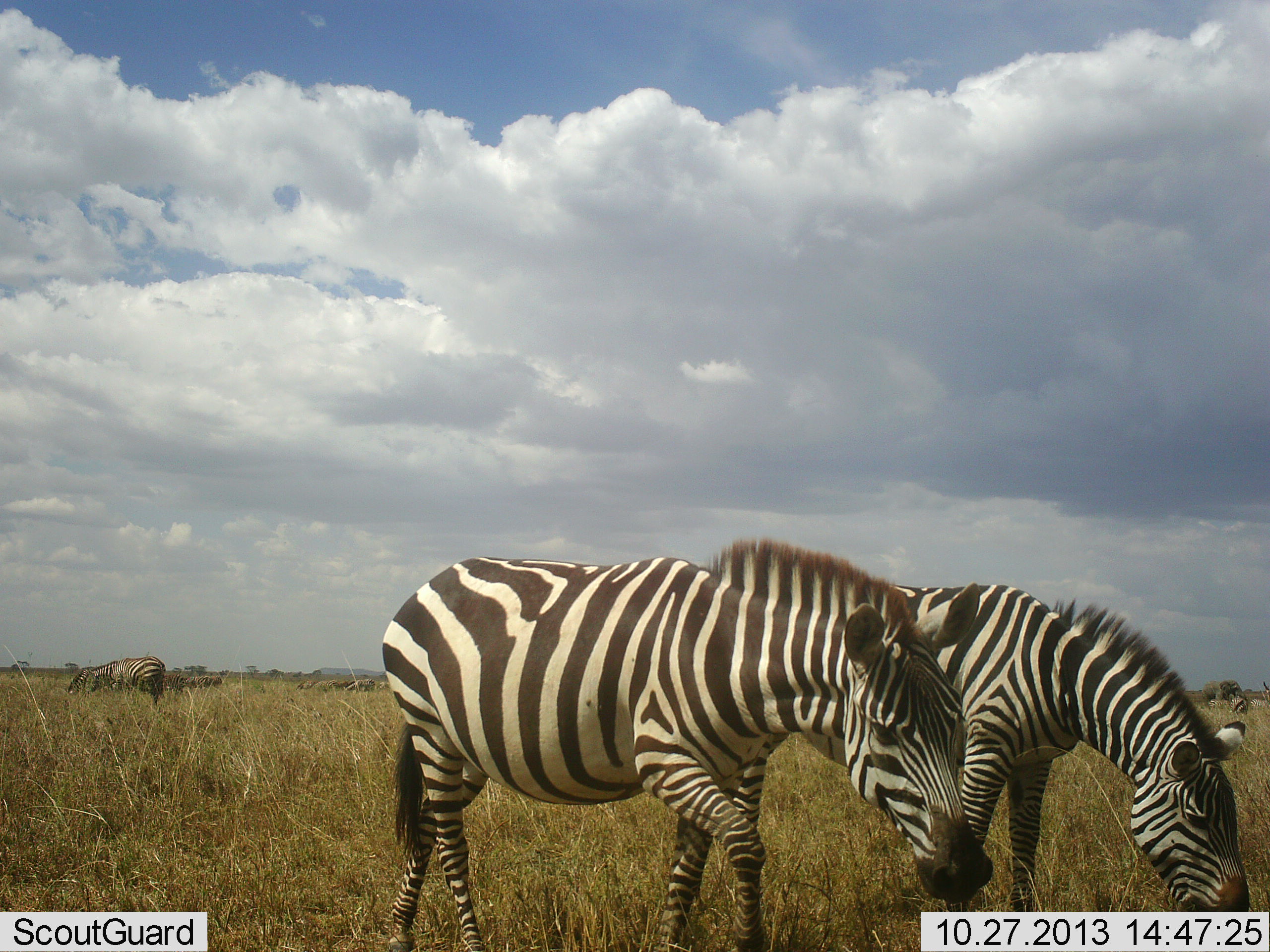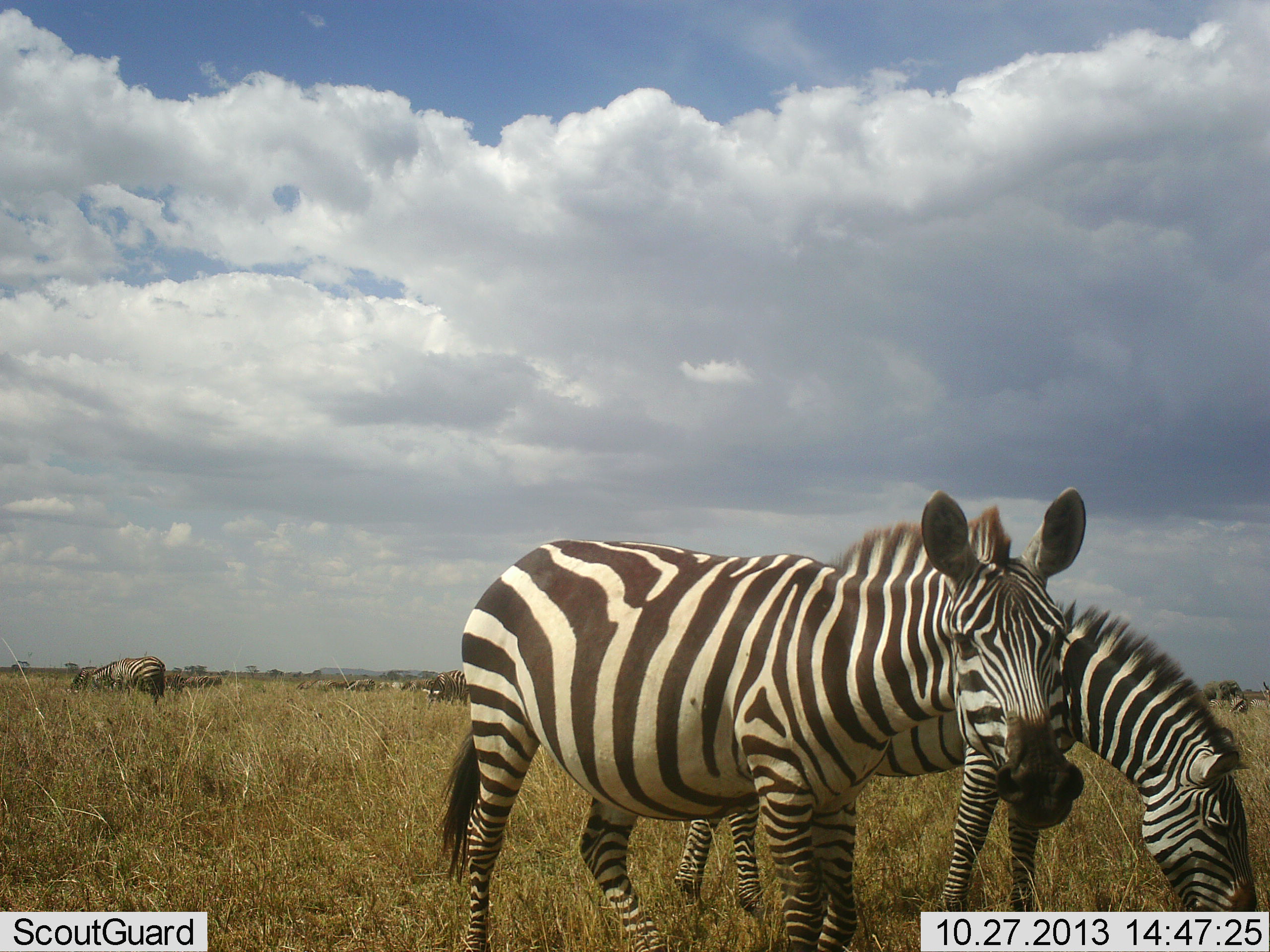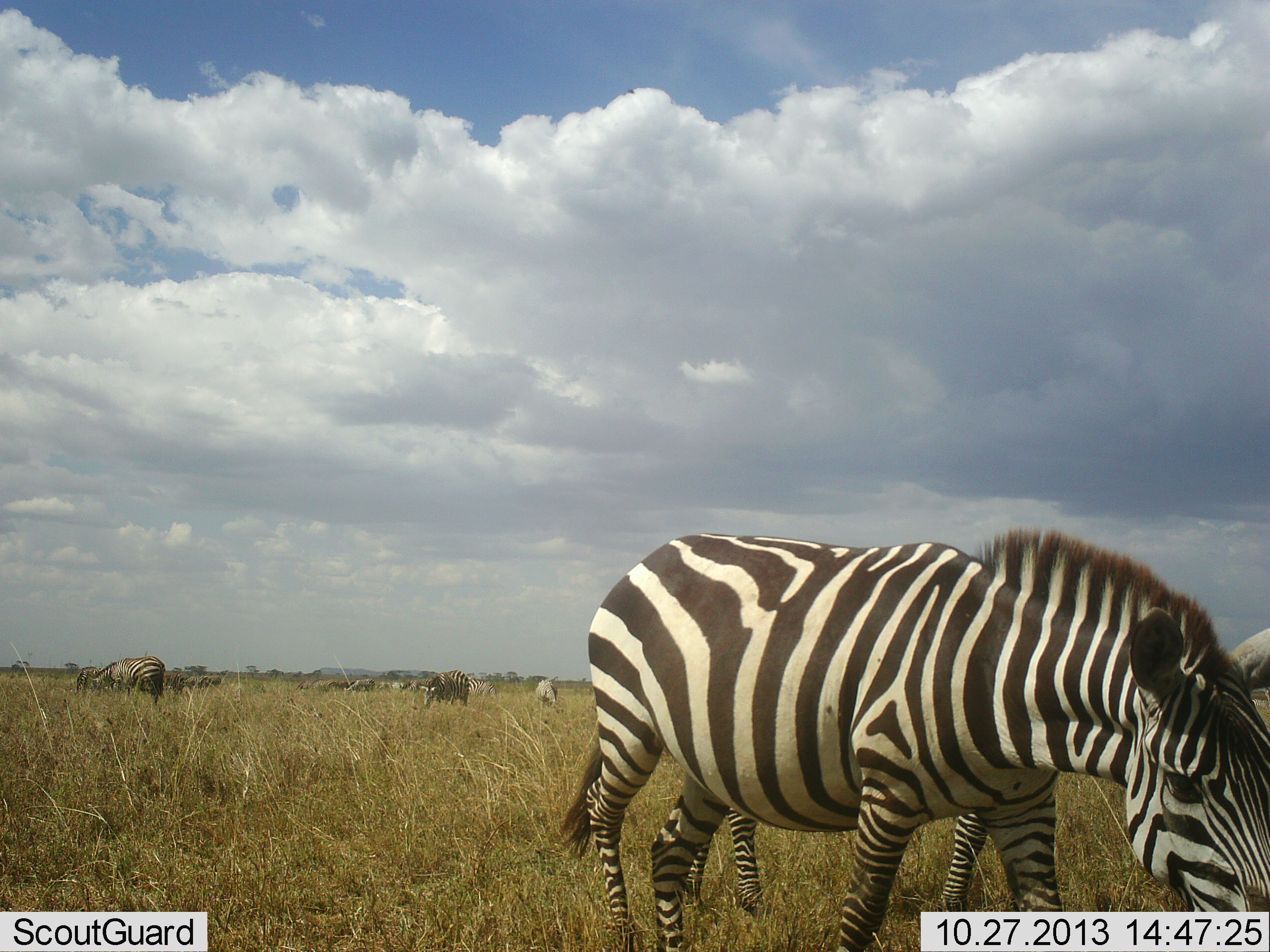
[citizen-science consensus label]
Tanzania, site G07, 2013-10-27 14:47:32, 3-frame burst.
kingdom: Animalia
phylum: Chordata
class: Mammalia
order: Perissodactyla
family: Equidae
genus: Equus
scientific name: Equus quagga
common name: plains zebra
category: zebra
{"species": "zebra (plains zebra) (Equus quagga)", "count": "3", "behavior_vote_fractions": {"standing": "38%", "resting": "3%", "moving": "28%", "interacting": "0%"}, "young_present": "0%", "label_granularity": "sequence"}